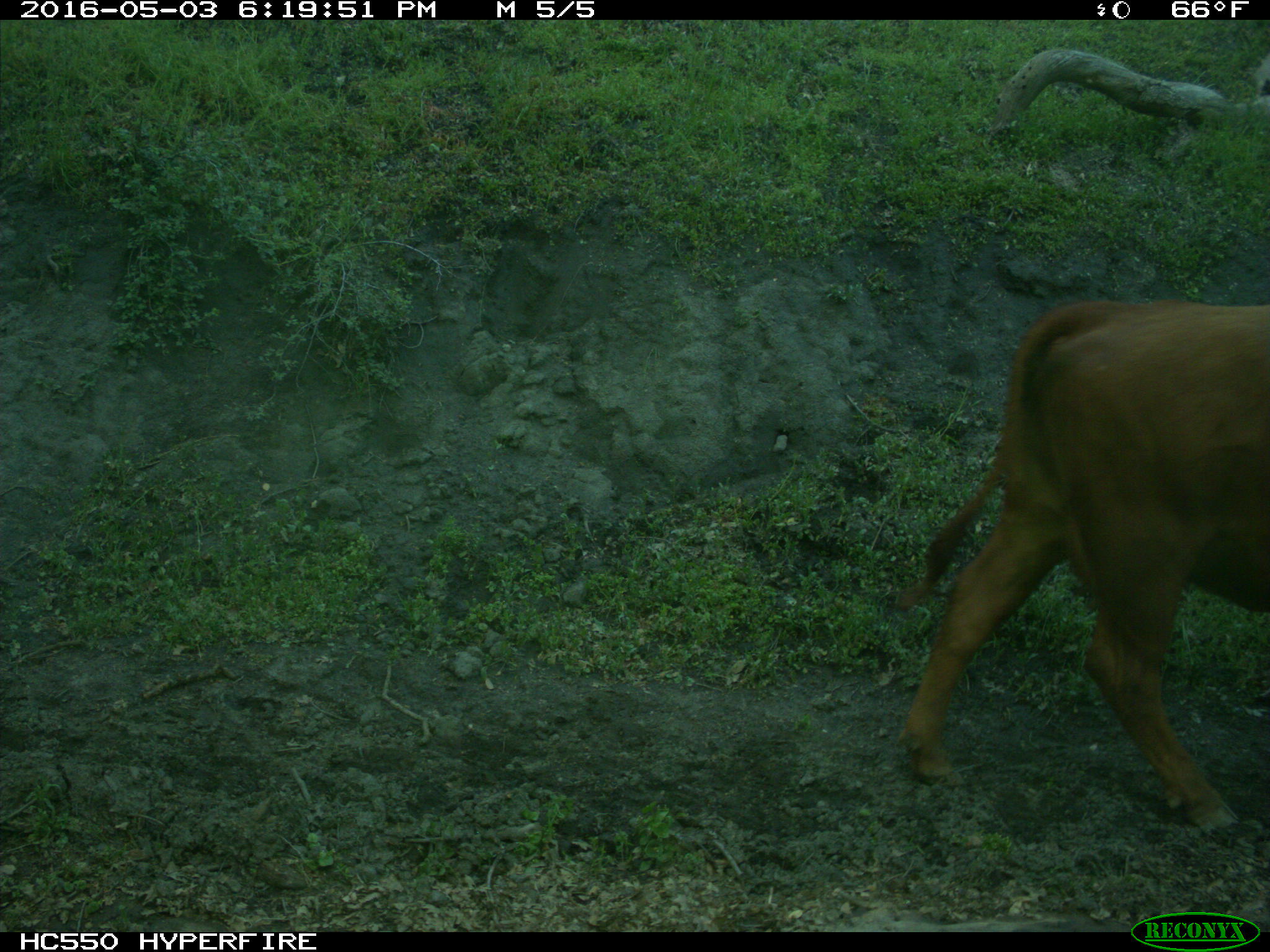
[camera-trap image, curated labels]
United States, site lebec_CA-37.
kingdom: Animalia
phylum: Chordata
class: Mammalia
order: Artiodactyla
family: Bovidae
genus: Bos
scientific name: Bos taurus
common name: domestic cow